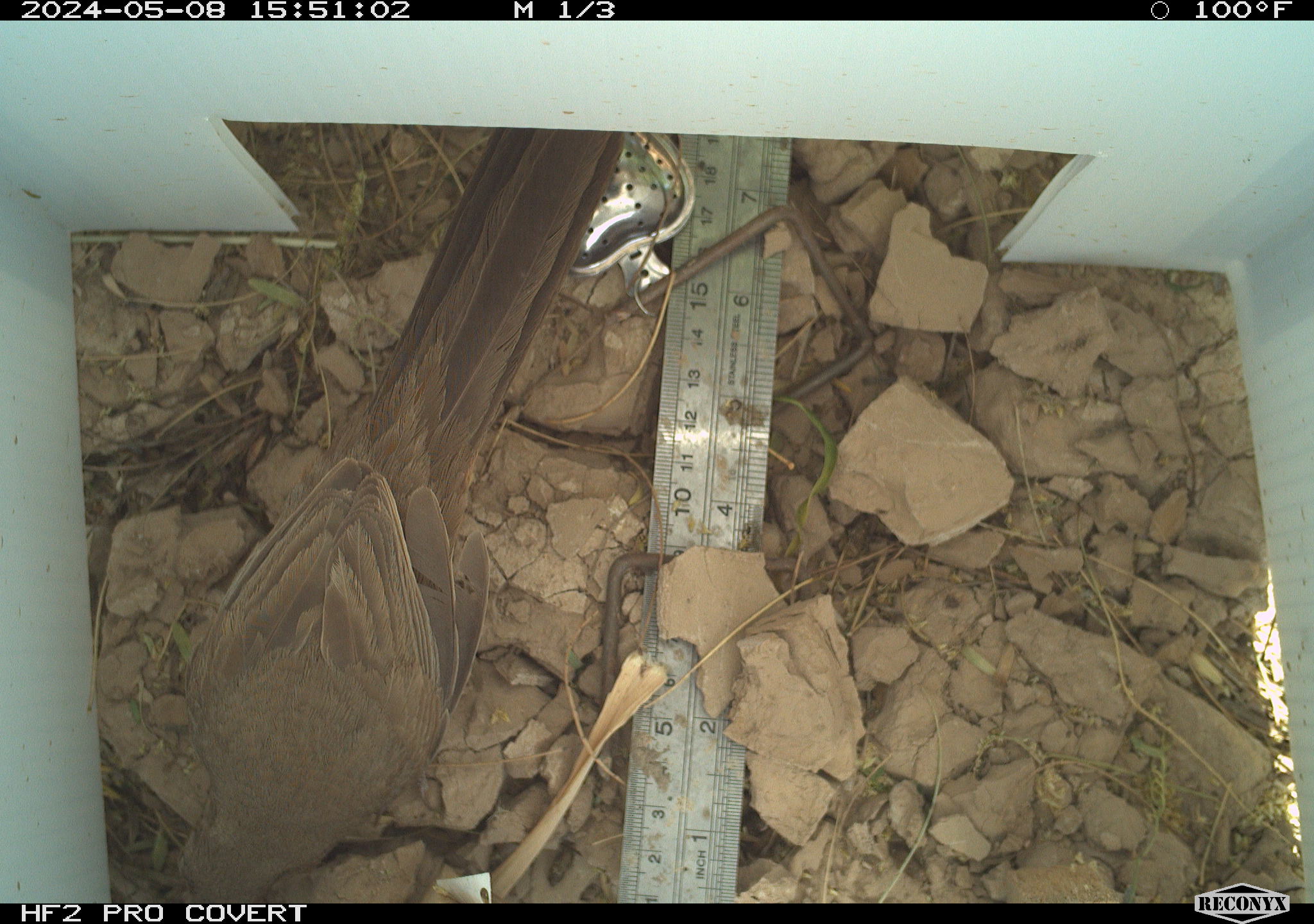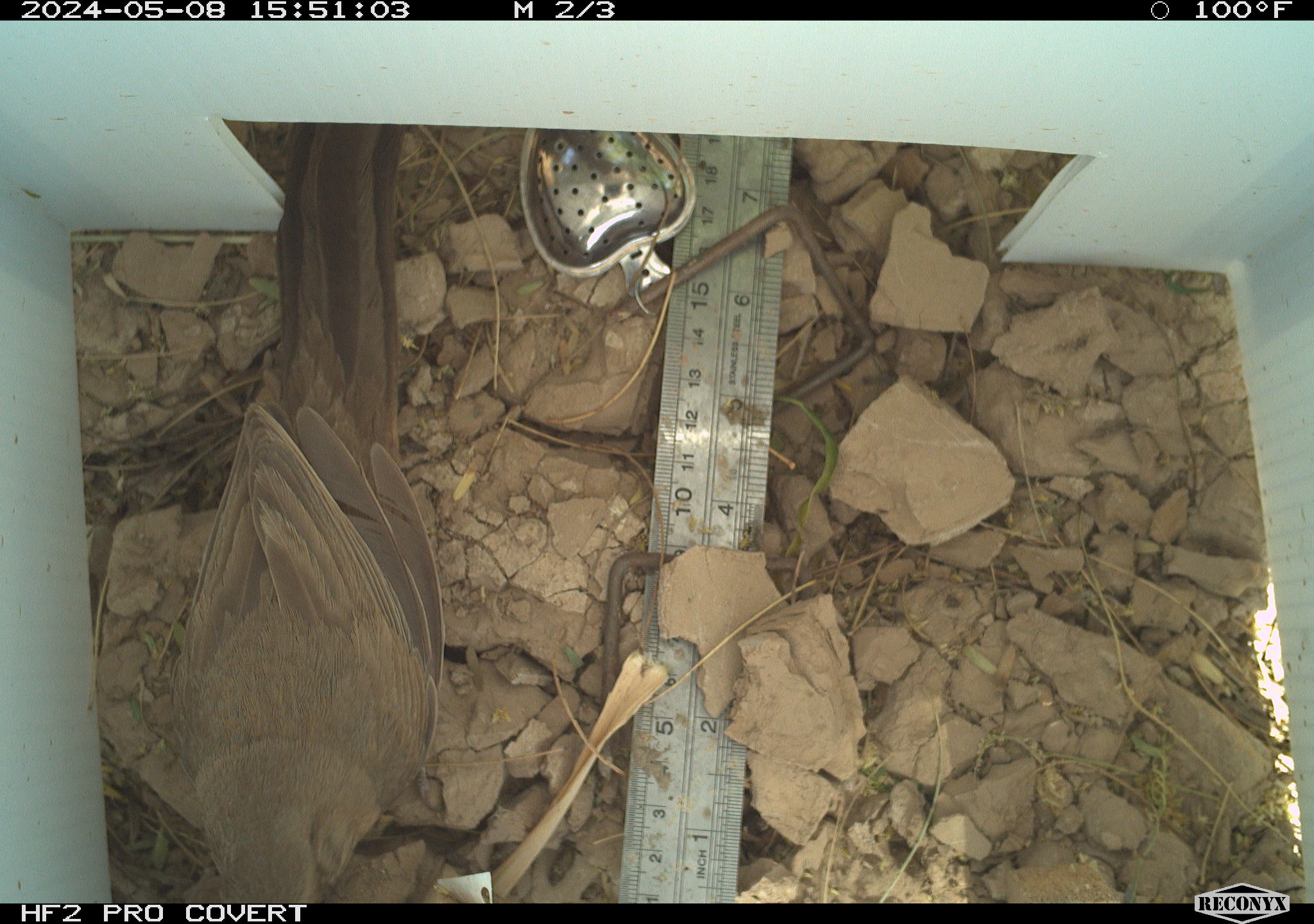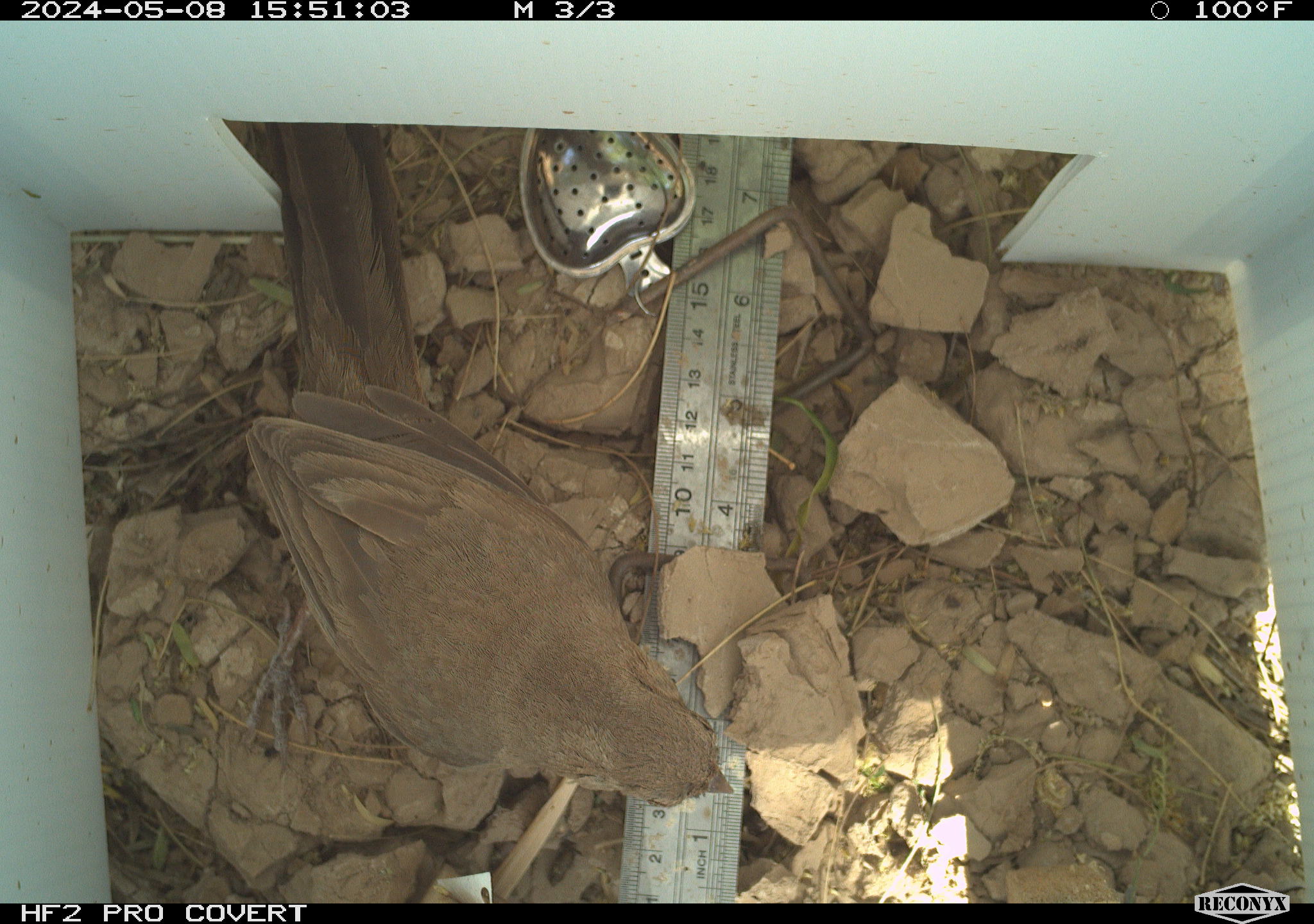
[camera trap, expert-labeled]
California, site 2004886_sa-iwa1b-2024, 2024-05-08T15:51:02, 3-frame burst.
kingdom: Animalia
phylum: Chordata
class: Aves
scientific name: Aves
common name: bird